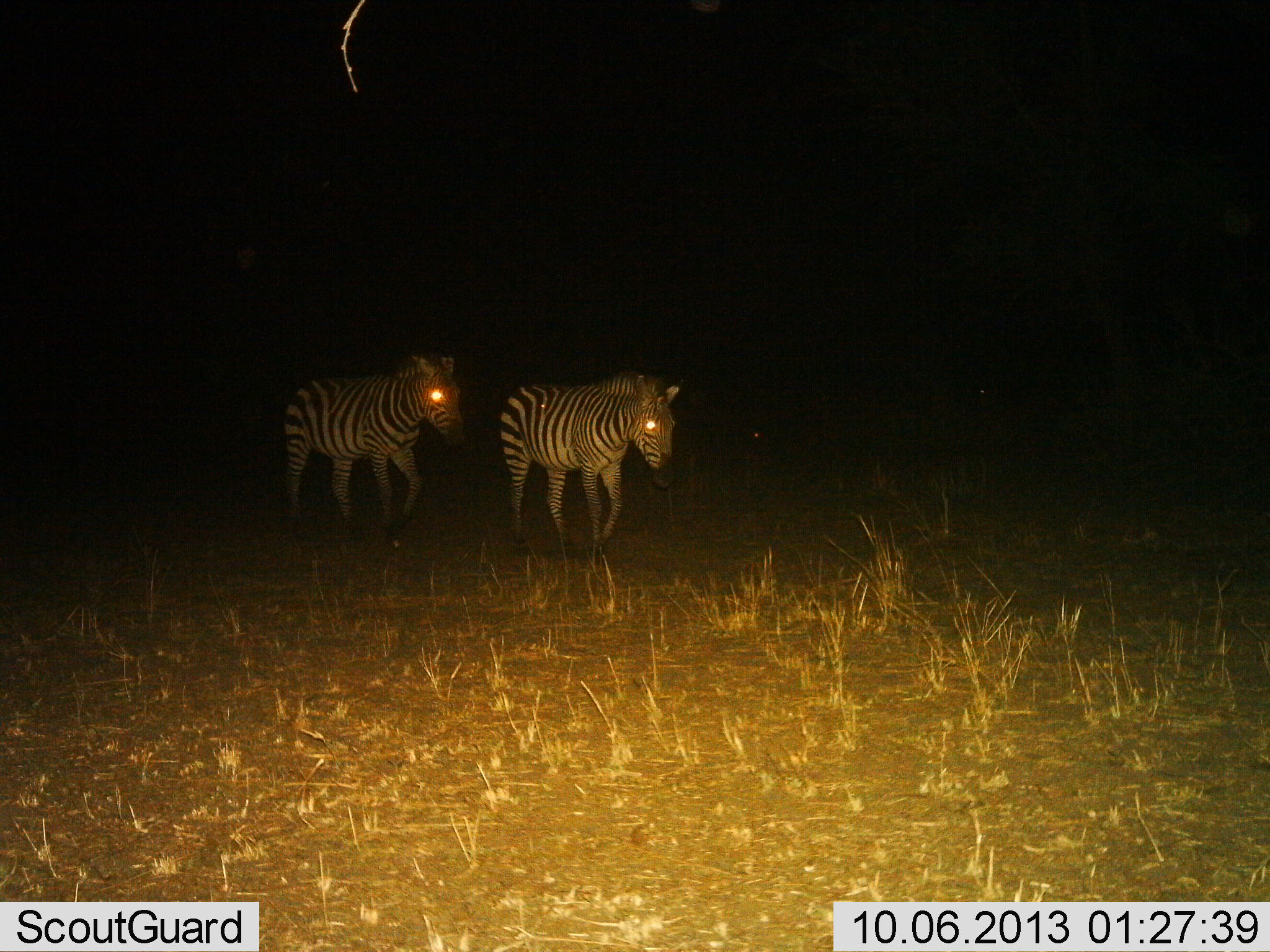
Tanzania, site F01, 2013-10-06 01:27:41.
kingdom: Animalia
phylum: Chordata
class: Mammalia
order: Perissodactyla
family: Equidae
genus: Equus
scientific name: Equus quagga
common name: plains zebra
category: zebra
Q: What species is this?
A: Zebra (plains zebra) (Equus quagga).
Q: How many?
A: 2.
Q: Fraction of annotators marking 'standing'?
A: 0%.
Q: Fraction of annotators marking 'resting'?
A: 0%.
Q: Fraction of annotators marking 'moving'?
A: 100%.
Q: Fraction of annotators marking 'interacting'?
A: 0%.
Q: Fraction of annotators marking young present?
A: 0%.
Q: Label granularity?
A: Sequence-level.